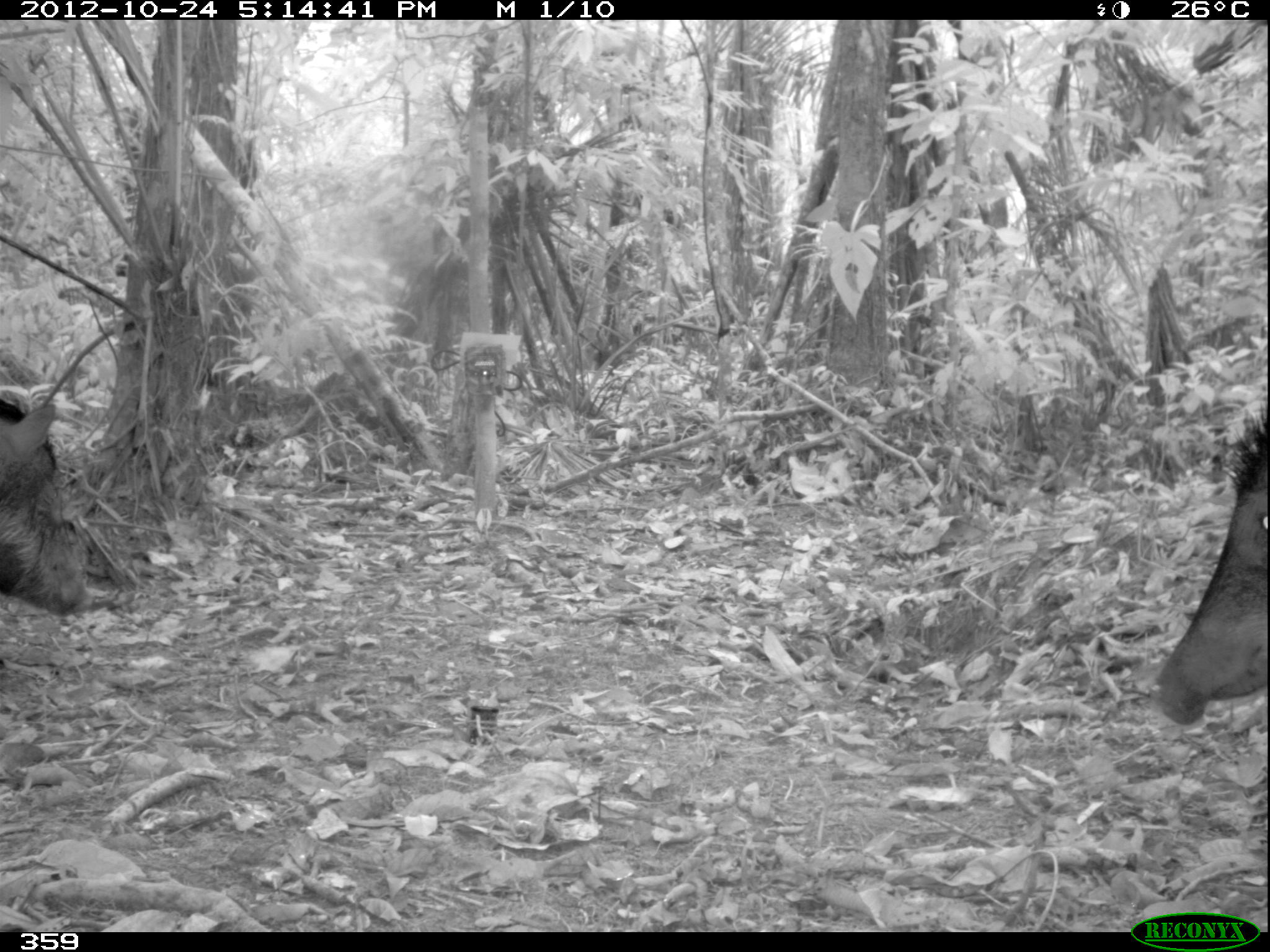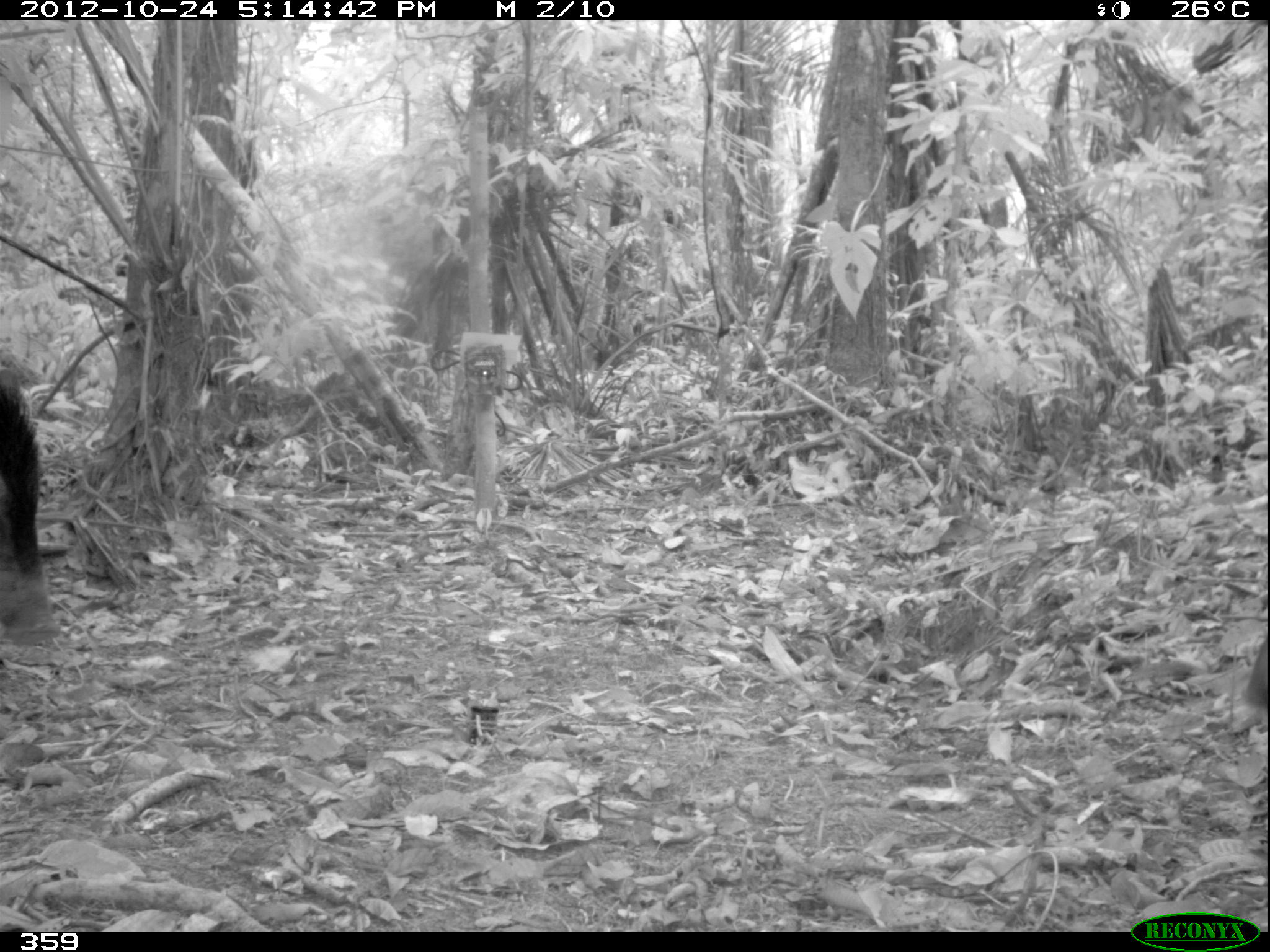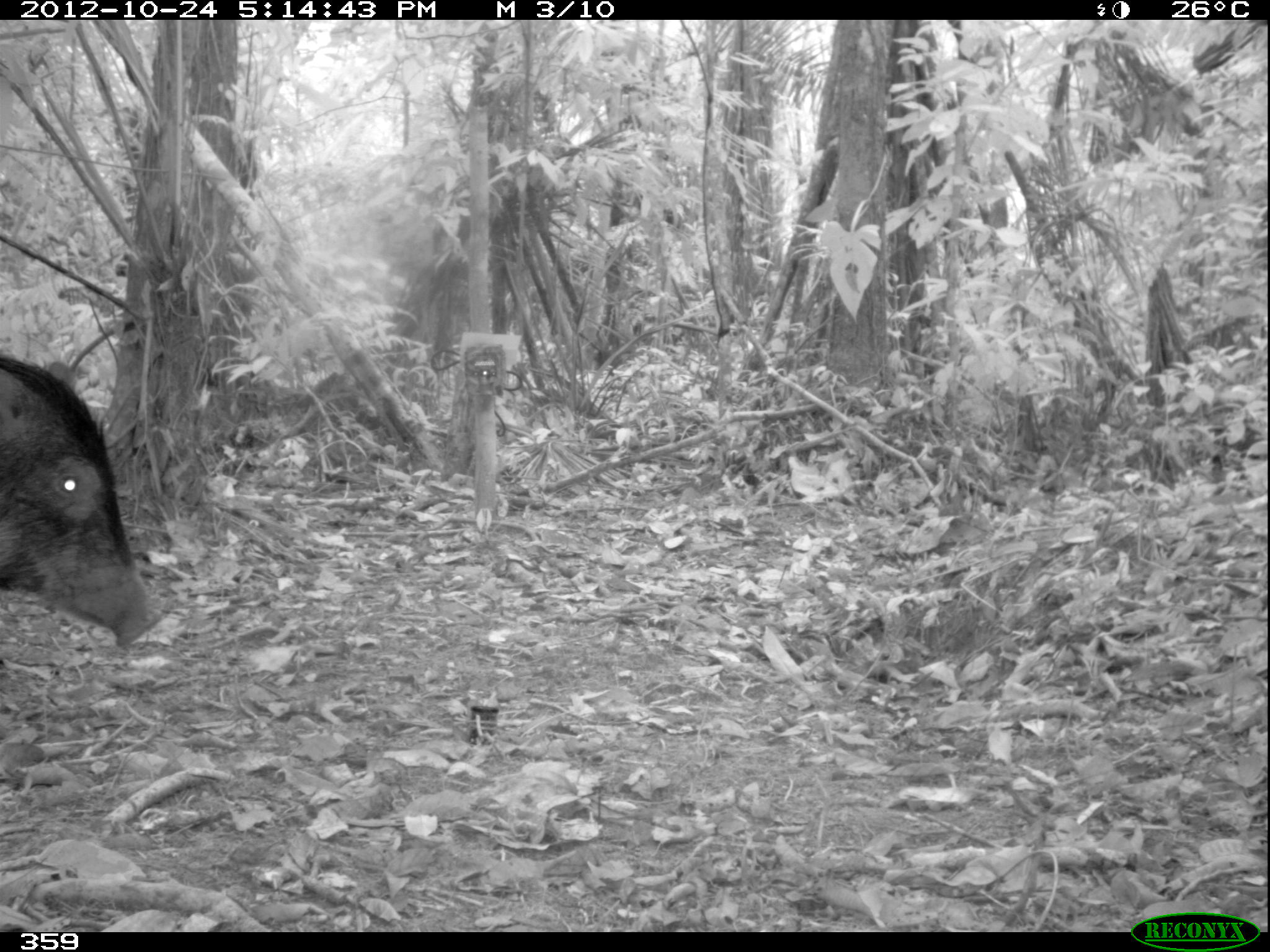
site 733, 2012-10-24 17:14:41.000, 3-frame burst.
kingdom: Animalia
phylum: Chordata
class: Mammalia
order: Artiodactyla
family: Tayassuidae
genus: Tayassu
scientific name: Tayassu pecari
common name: white-lipped peccary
Tayassu pecari (white-lipped peccary).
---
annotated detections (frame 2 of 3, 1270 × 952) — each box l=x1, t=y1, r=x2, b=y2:
tayassu pecari: l=0, t=360, r=64, b=653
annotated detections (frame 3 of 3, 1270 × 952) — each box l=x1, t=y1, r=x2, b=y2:
tayassu pecari: l=0, t=352, r=169, b=651